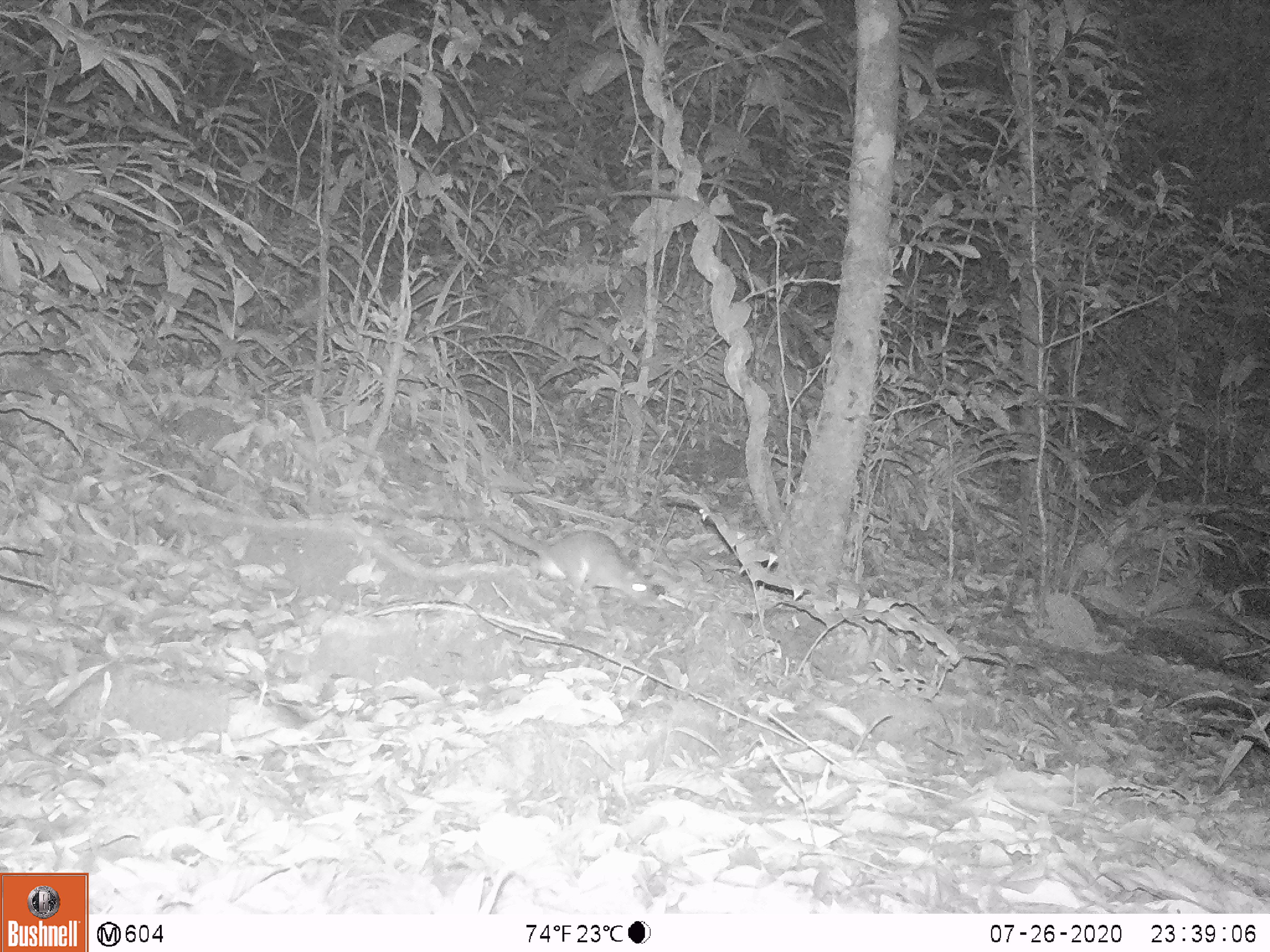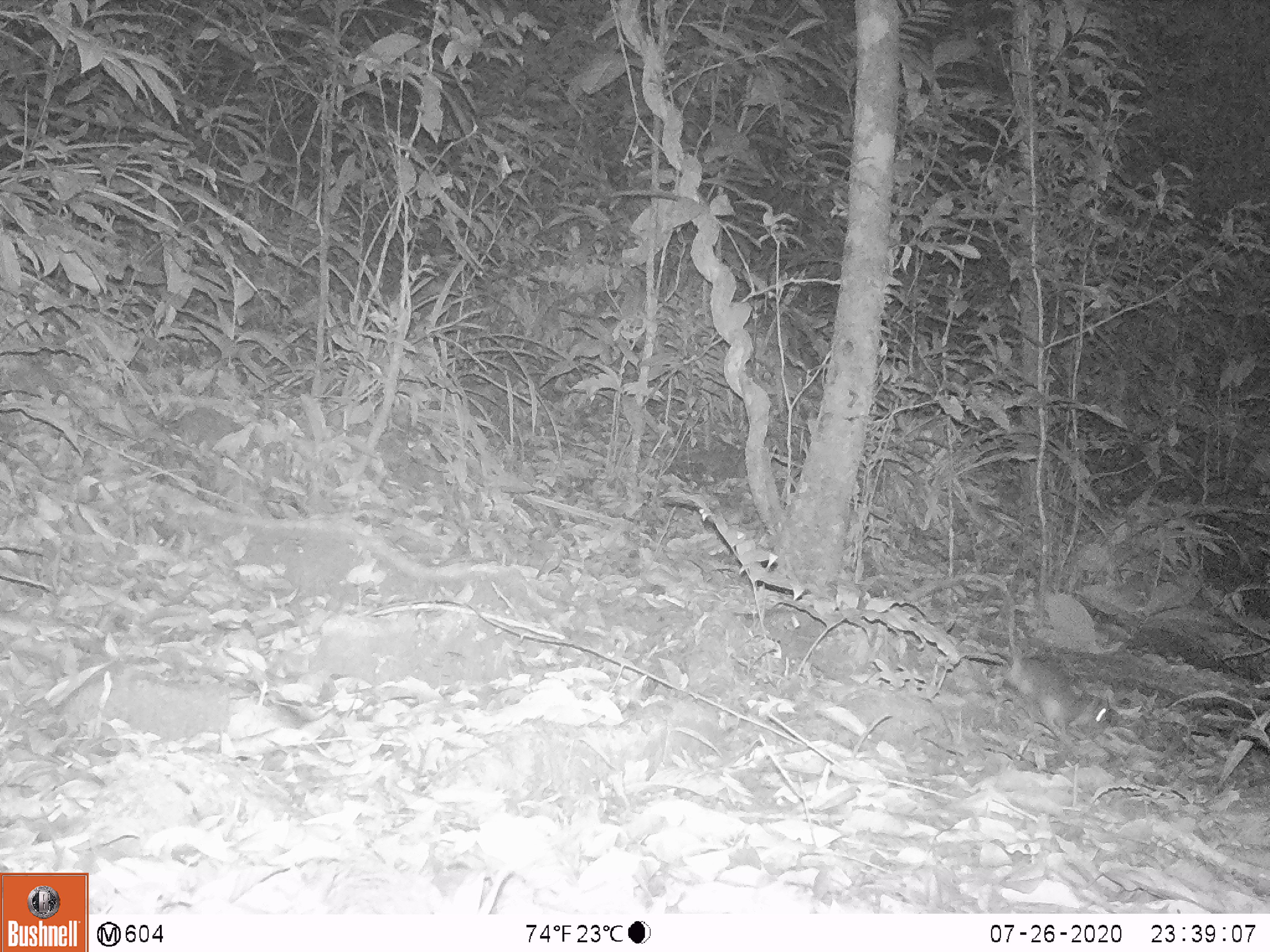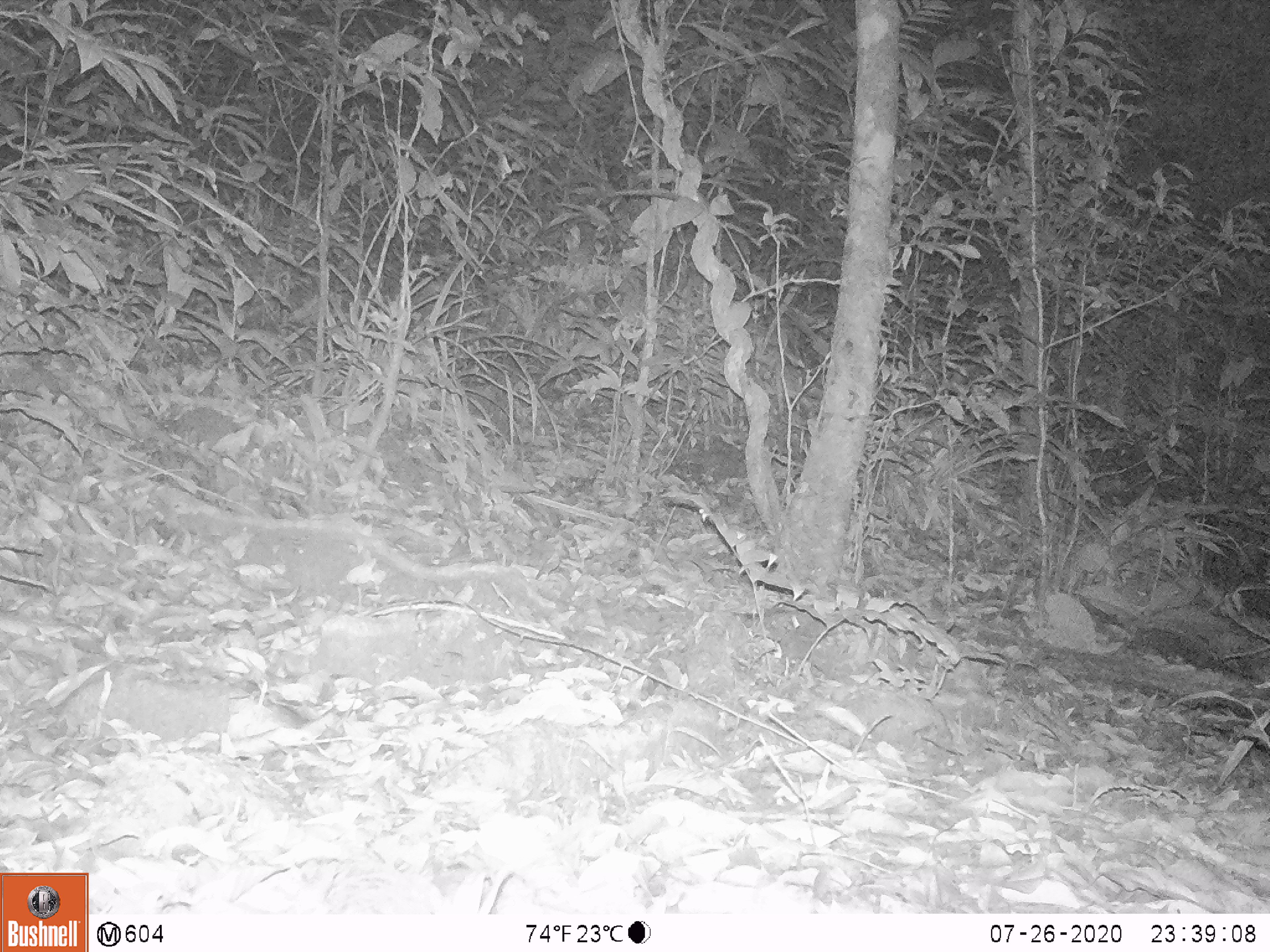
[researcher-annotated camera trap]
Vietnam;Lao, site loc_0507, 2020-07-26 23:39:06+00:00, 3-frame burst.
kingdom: Animalia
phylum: Chordata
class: Mammalia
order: Rodentia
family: Muridae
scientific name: Muridae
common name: old-world mice and rats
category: unidentified murid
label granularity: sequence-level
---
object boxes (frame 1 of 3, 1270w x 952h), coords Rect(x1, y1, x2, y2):
unidentified murid: Rect(419, 510, 657, 601)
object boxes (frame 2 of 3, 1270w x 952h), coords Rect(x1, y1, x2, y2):
unidentified murid: Rect(903, 572, 1112, 748)